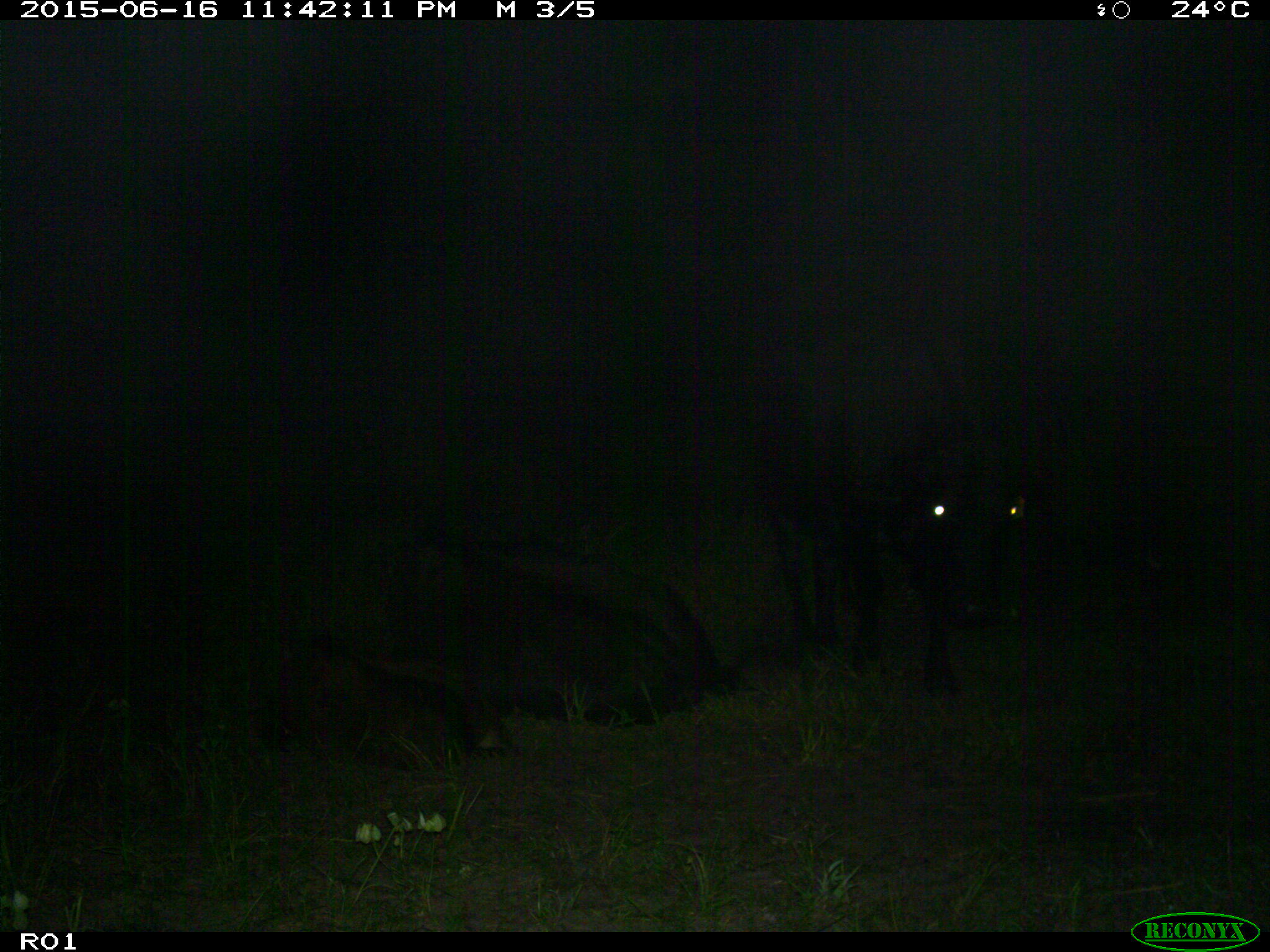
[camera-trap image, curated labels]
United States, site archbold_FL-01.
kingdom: Animalia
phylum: Chordata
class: Mammalia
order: Artiodactyla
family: Bovidae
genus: Bos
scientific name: Bos taurus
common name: domestic cow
Bos taurus (domestic cow).